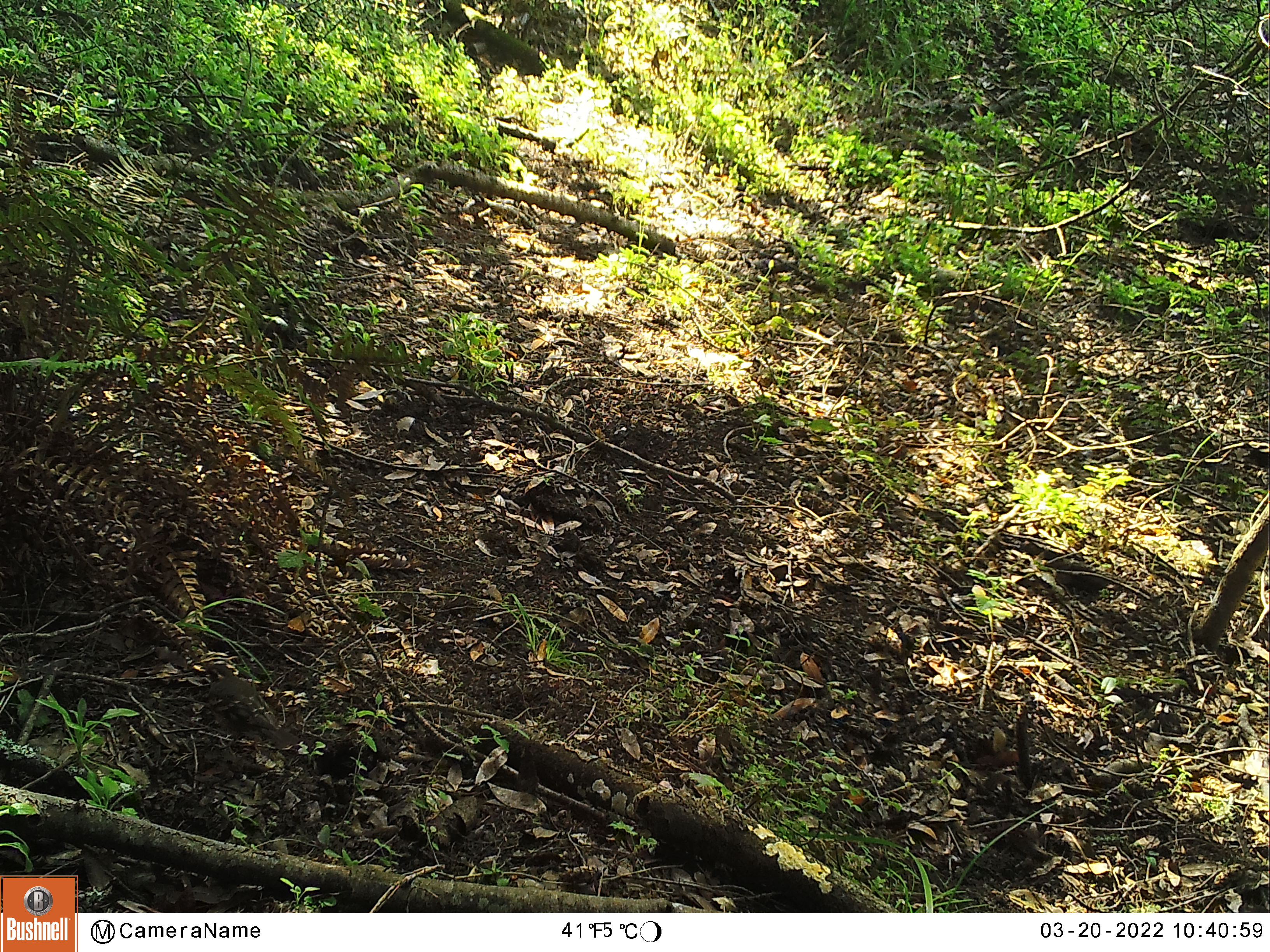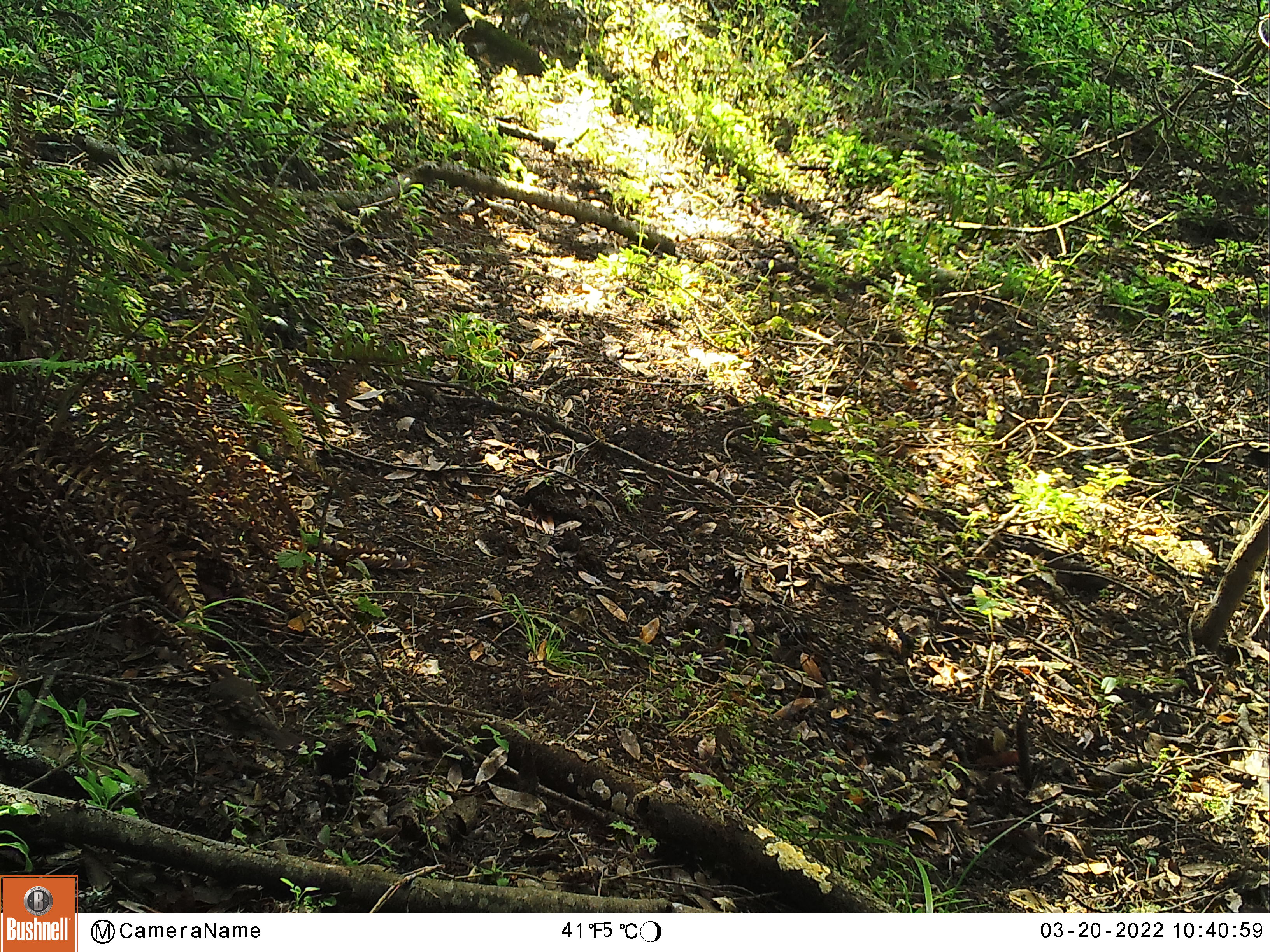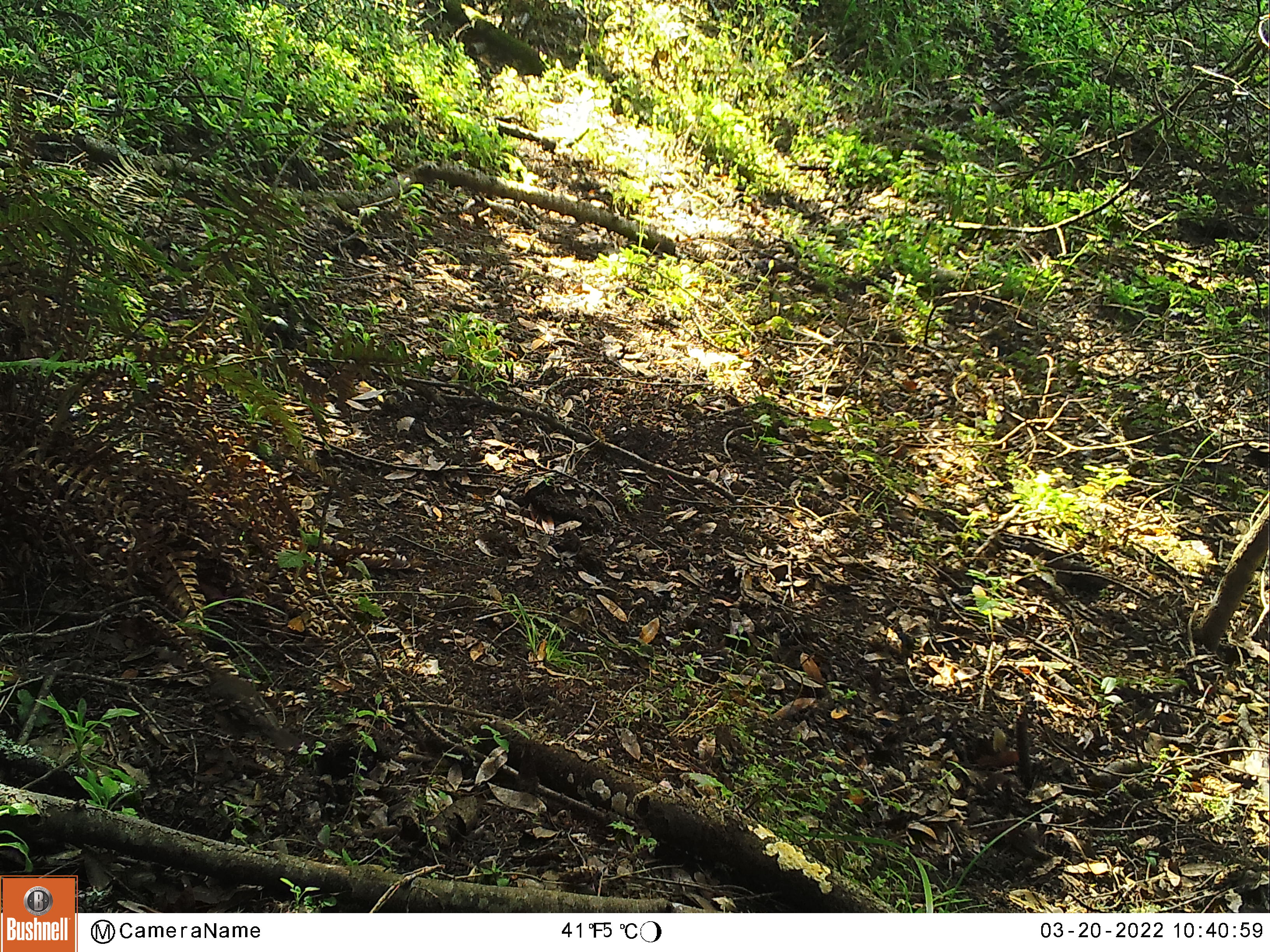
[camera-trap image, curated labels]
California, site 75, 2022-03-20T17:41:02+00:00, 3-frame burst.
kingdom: Animalia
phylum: Chordata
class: Aves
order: Galliformes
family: Odontophoridae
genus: Callipepla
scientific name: Callipepla californica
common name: california quail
California quail (Callipepla californica).